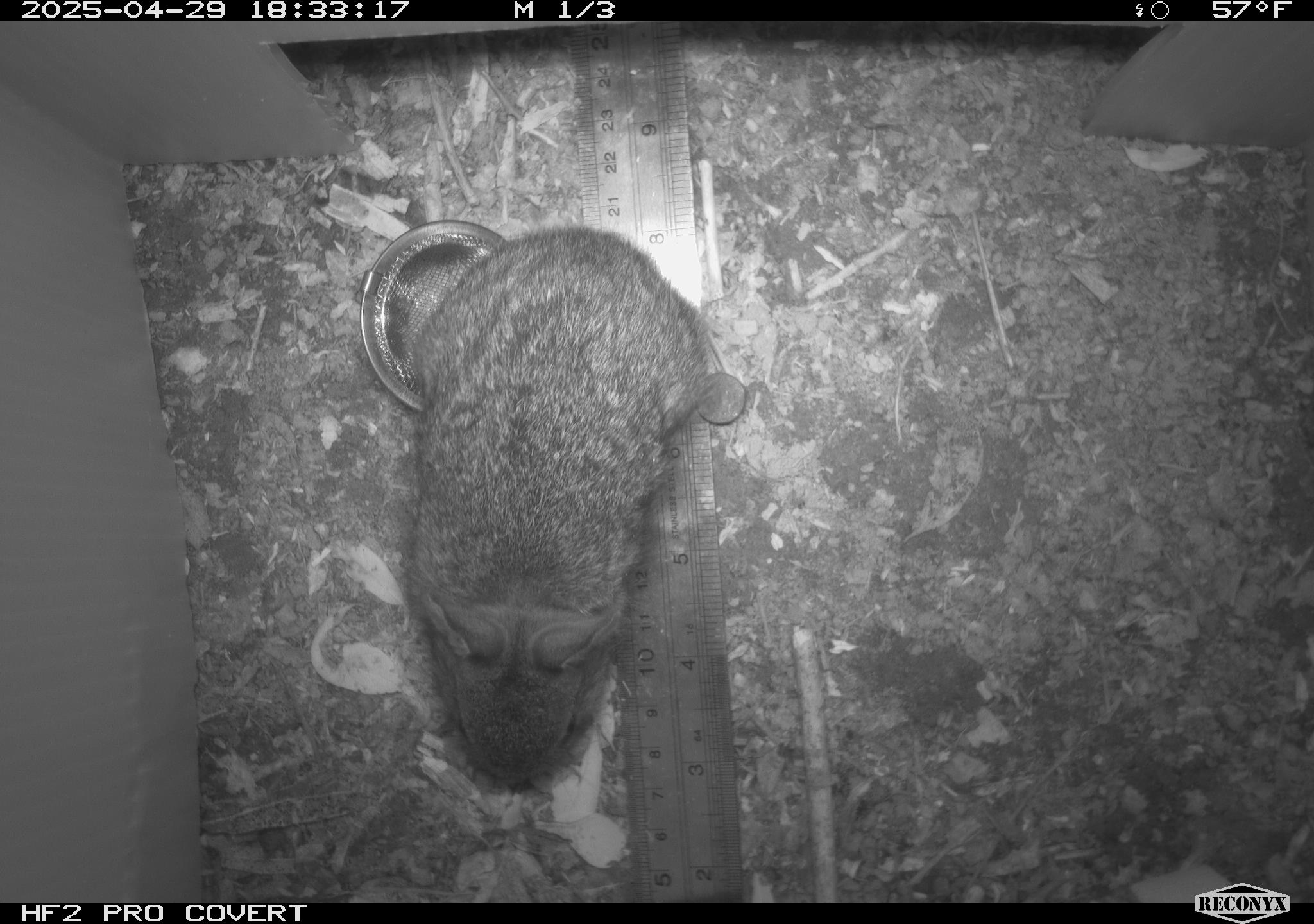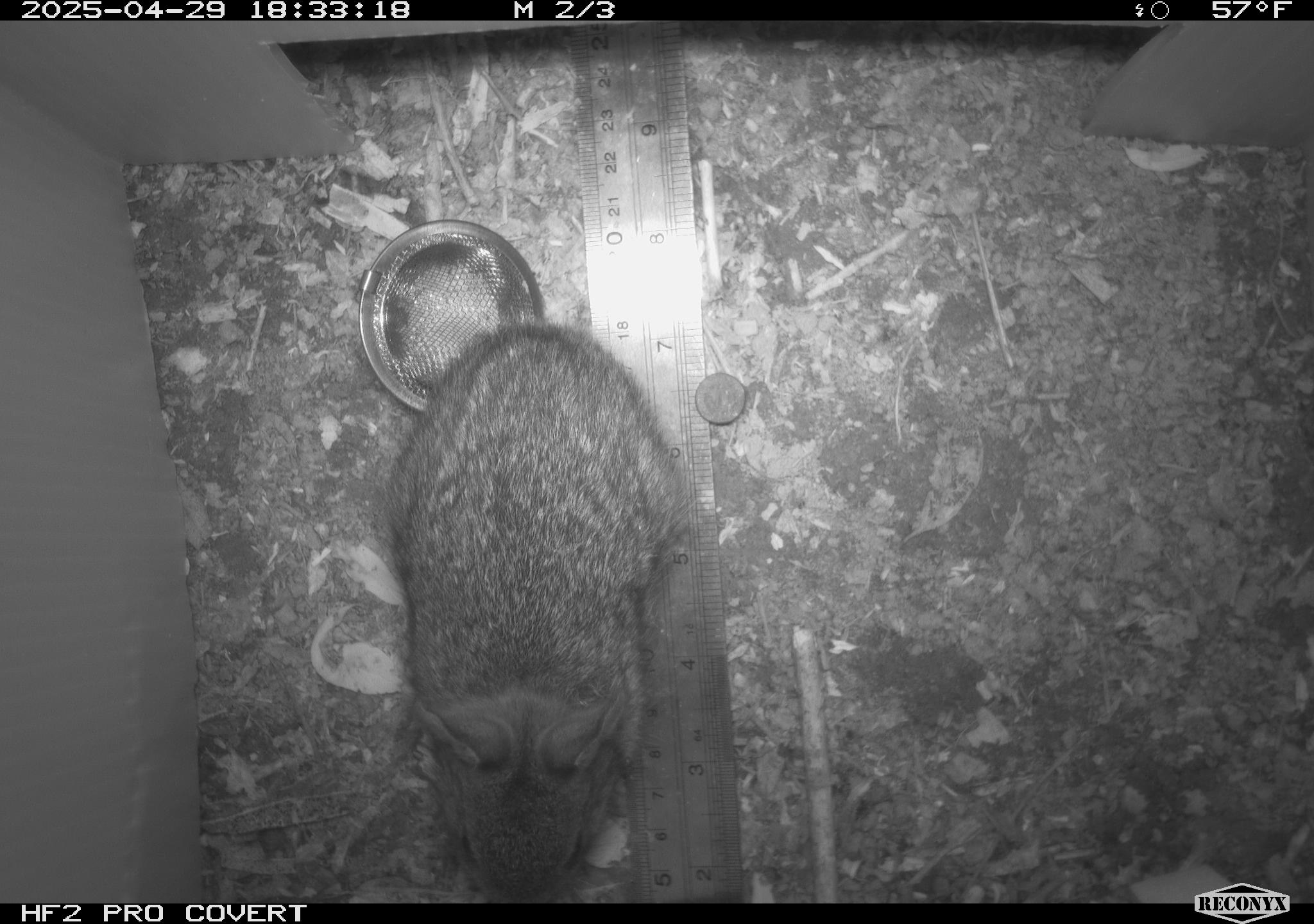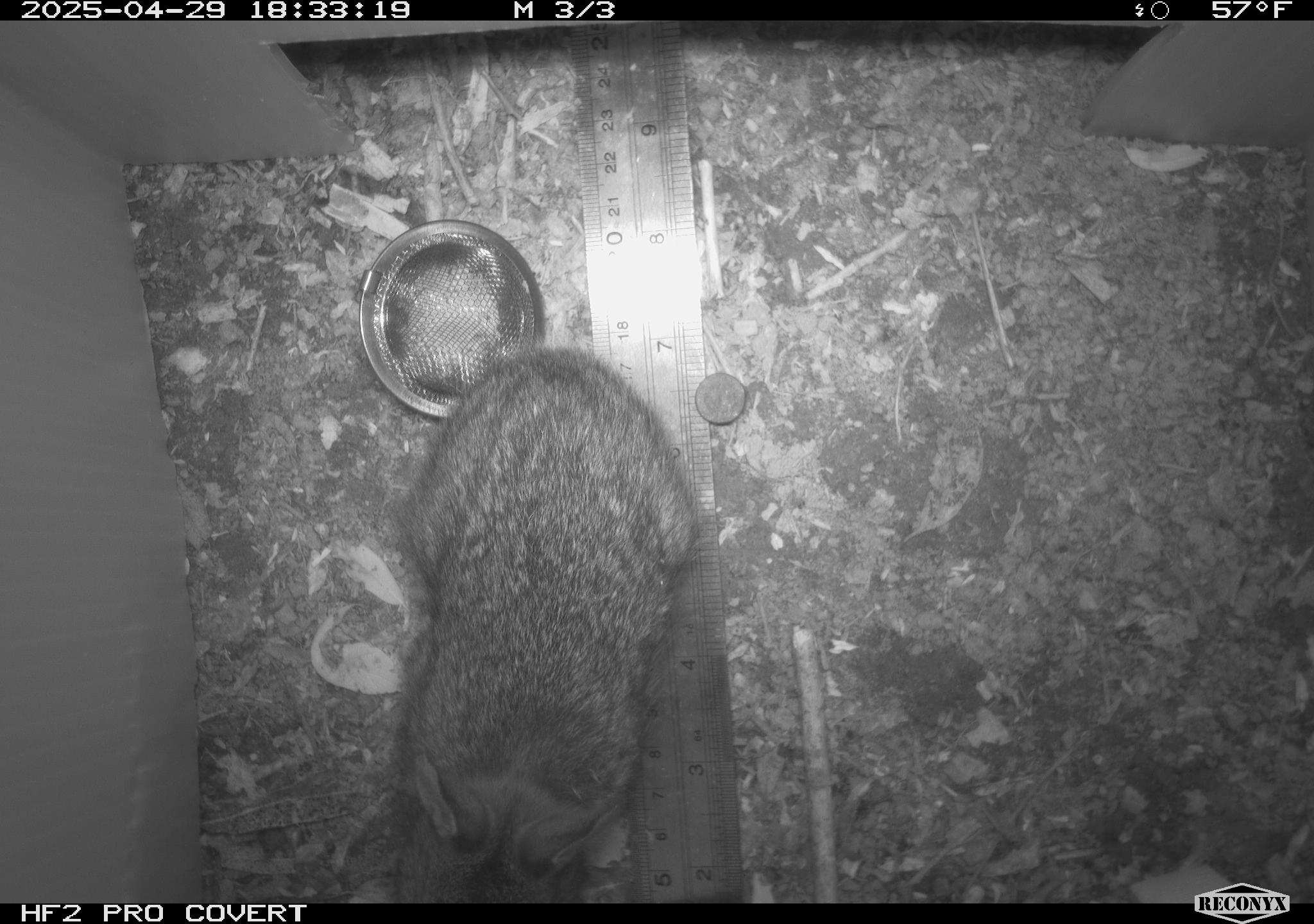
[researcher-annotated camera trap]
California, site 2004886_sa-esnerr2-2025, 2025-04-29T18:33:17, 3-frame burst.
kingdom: Animalia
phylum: Chordata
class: Mammalia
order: Lagomorpha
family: Leporidae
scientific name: Leporidae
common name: rabbit or hare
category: rabbit and hare family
Rabbit and hare family (rabbit or hare) (Leporidae).